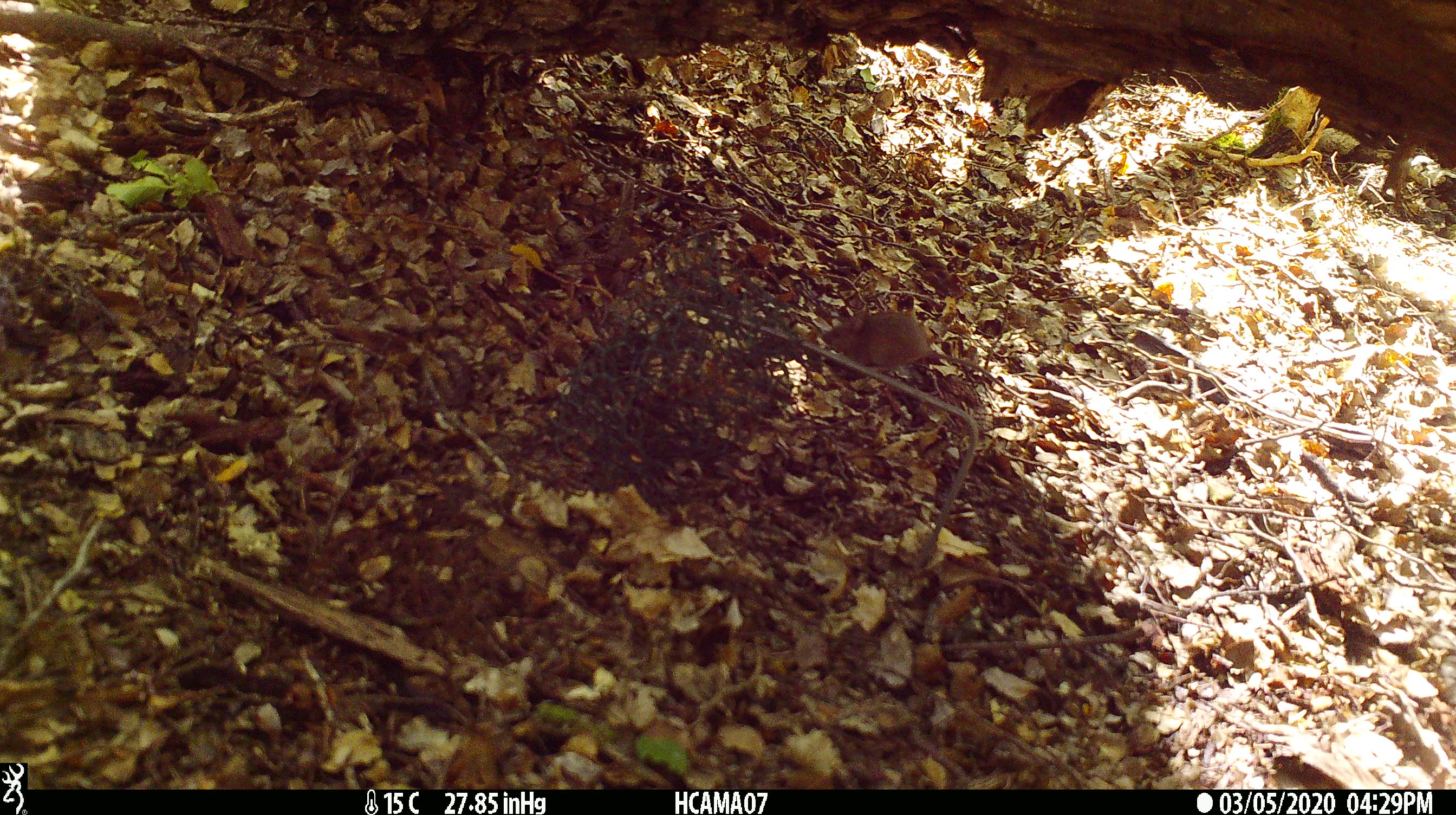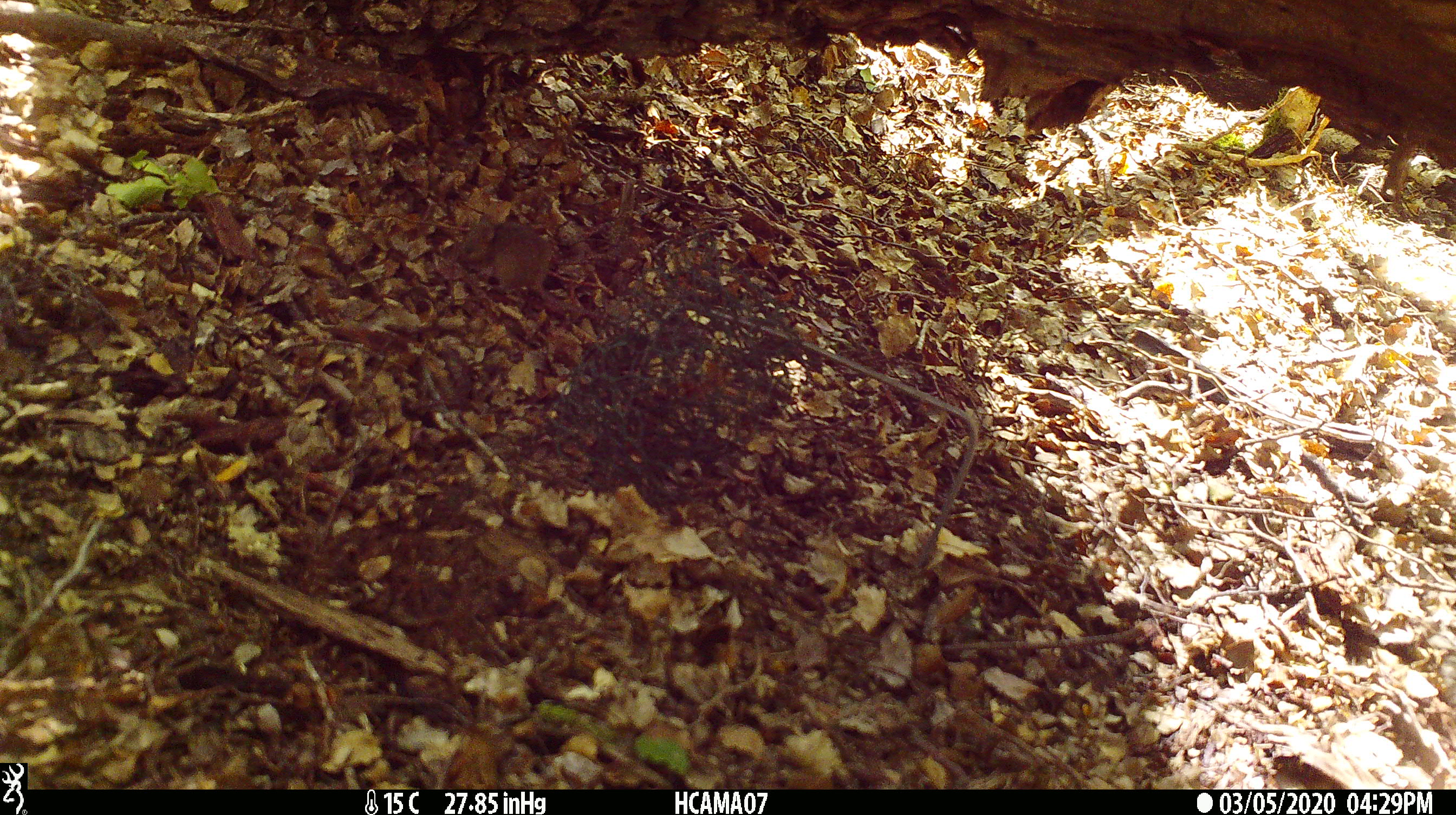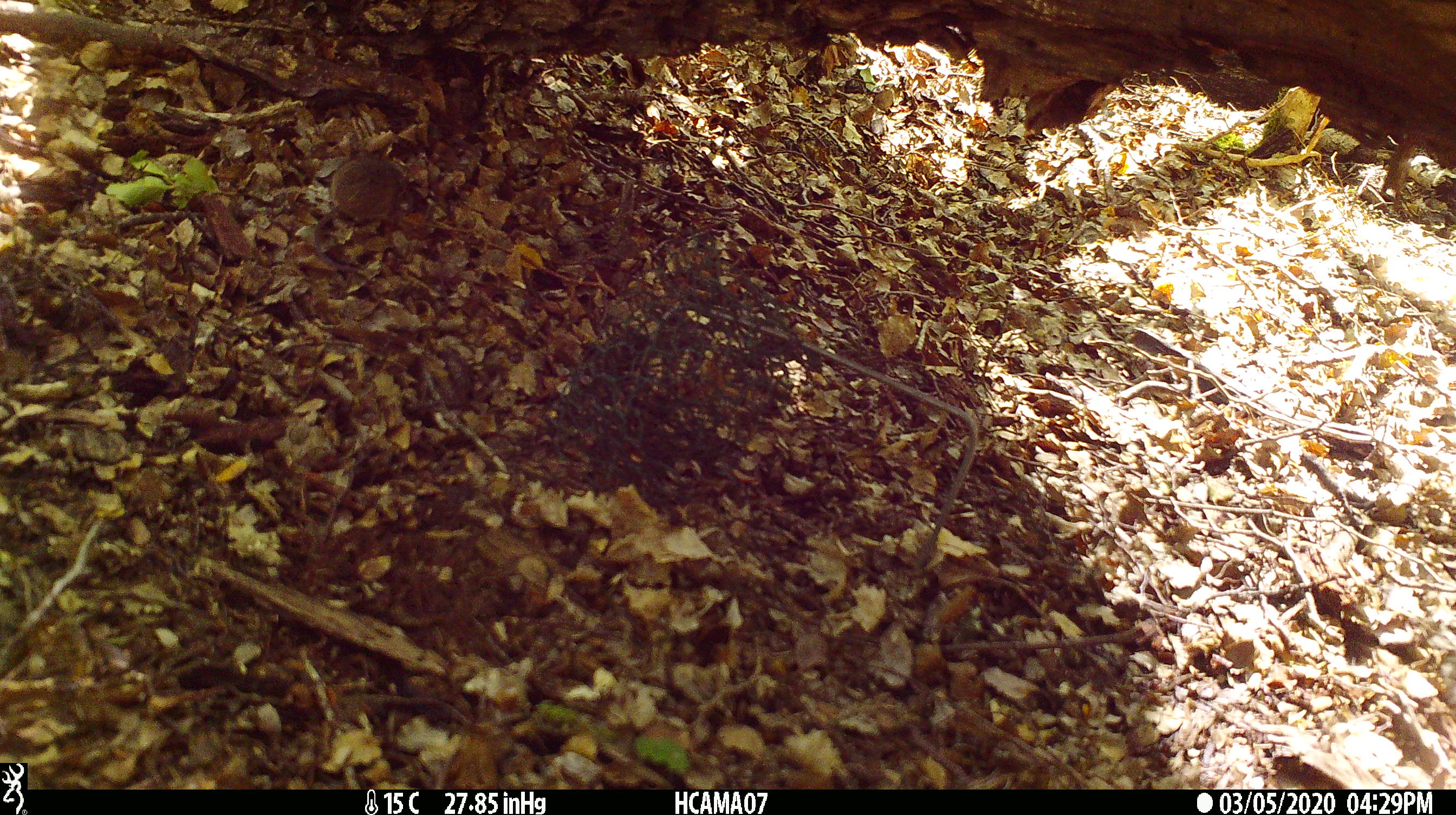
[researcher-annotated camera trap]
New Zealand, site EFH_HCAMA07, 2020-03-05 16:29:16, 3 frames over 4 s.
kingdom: Animalia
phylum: Chordata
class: Mammalia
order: Rodentia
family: Muridae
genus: Mus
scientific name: Mus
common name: mouse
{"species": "mouse (Mus)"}